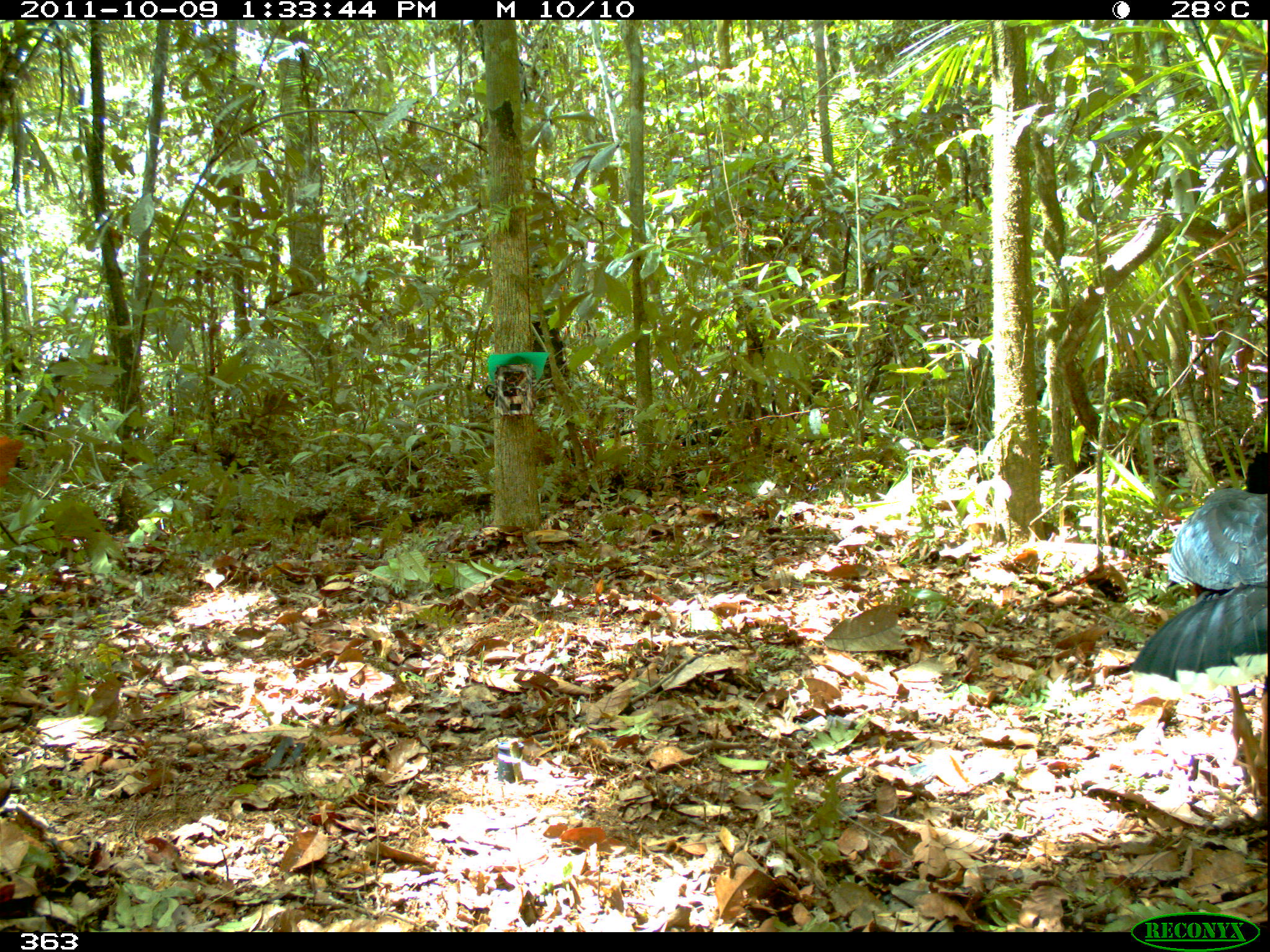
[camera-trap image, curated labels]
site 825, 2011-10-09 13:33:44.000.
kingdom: Animalia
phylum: Chordata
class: Aves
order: Galliformes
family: Cracidae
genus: Mitu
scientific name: Mitu tuberosum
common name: razor-billed curassow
Mitu tuberosum (razor-billed curassow).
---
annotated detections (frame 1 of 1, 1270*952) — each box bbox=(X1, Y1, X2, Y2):
mitu tuberosum: bbox=(1128, 450, 1270, 803)